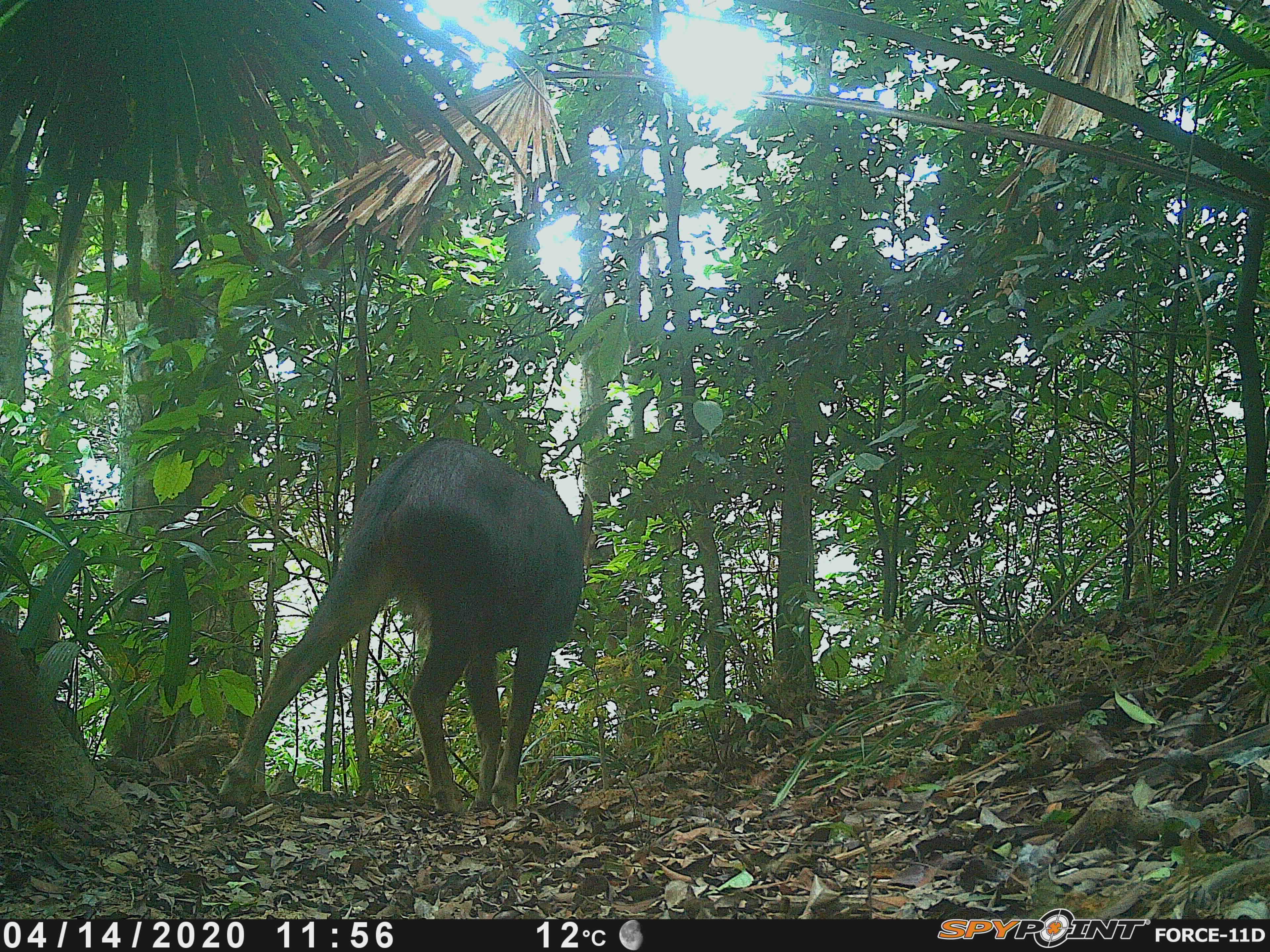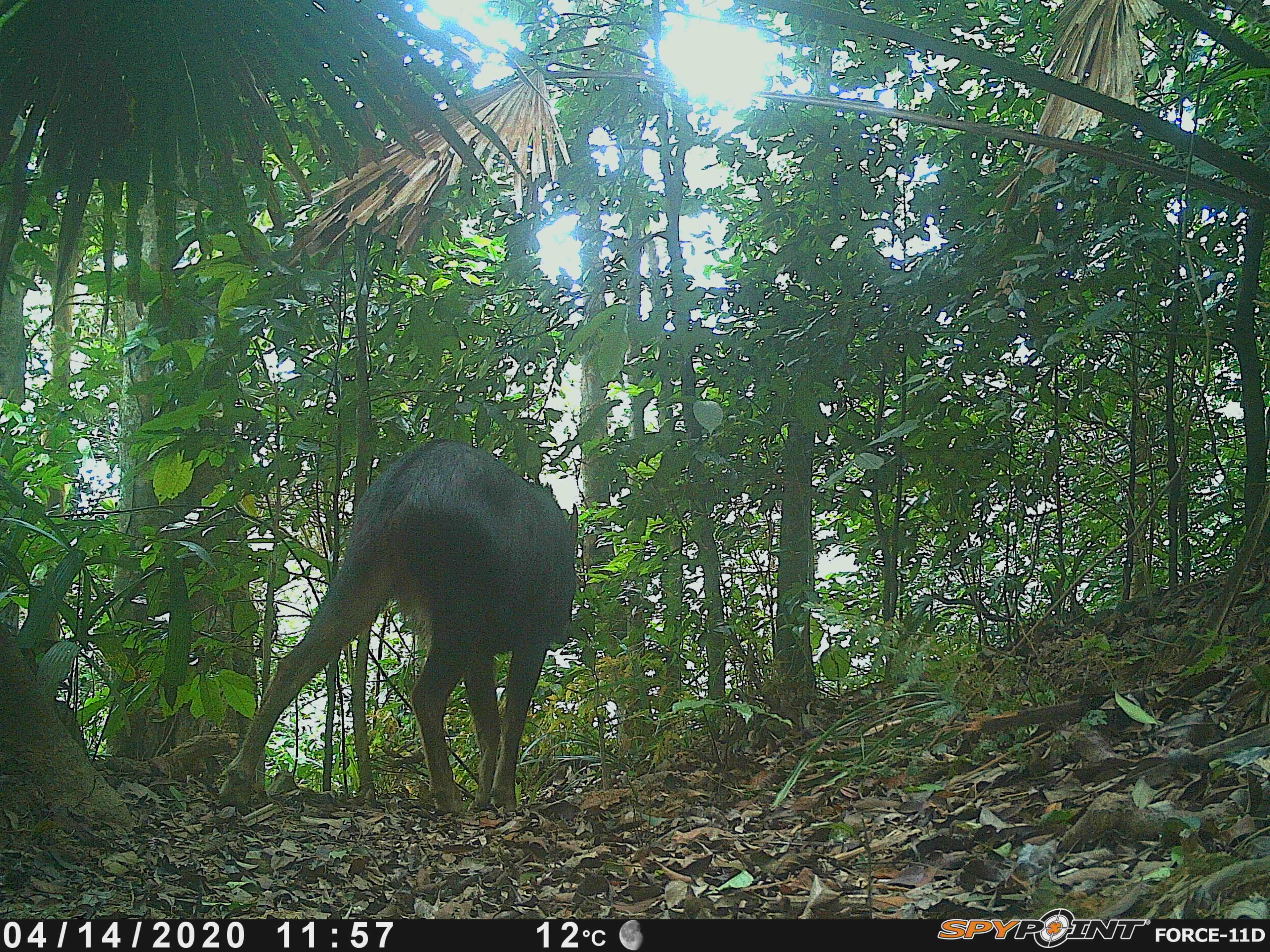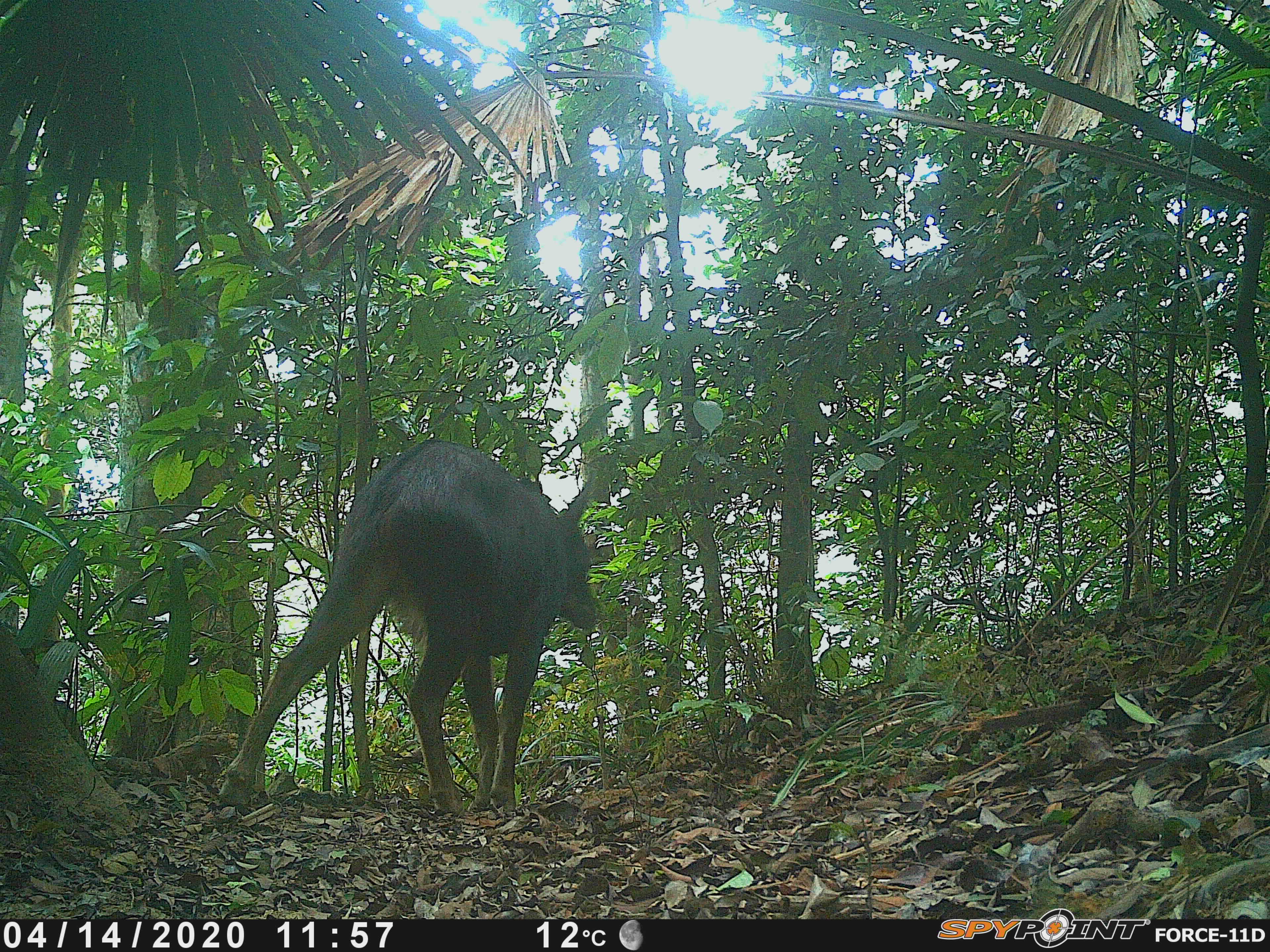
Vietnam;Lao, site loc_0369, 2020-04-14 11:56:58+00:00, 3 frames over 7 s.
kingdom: Animalia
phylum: Chordata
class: Mammalia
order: Artiodactyla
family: Bovidae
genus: Capricornis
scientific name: Capricornis sumatraensis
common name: chinese serow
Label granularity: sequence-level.